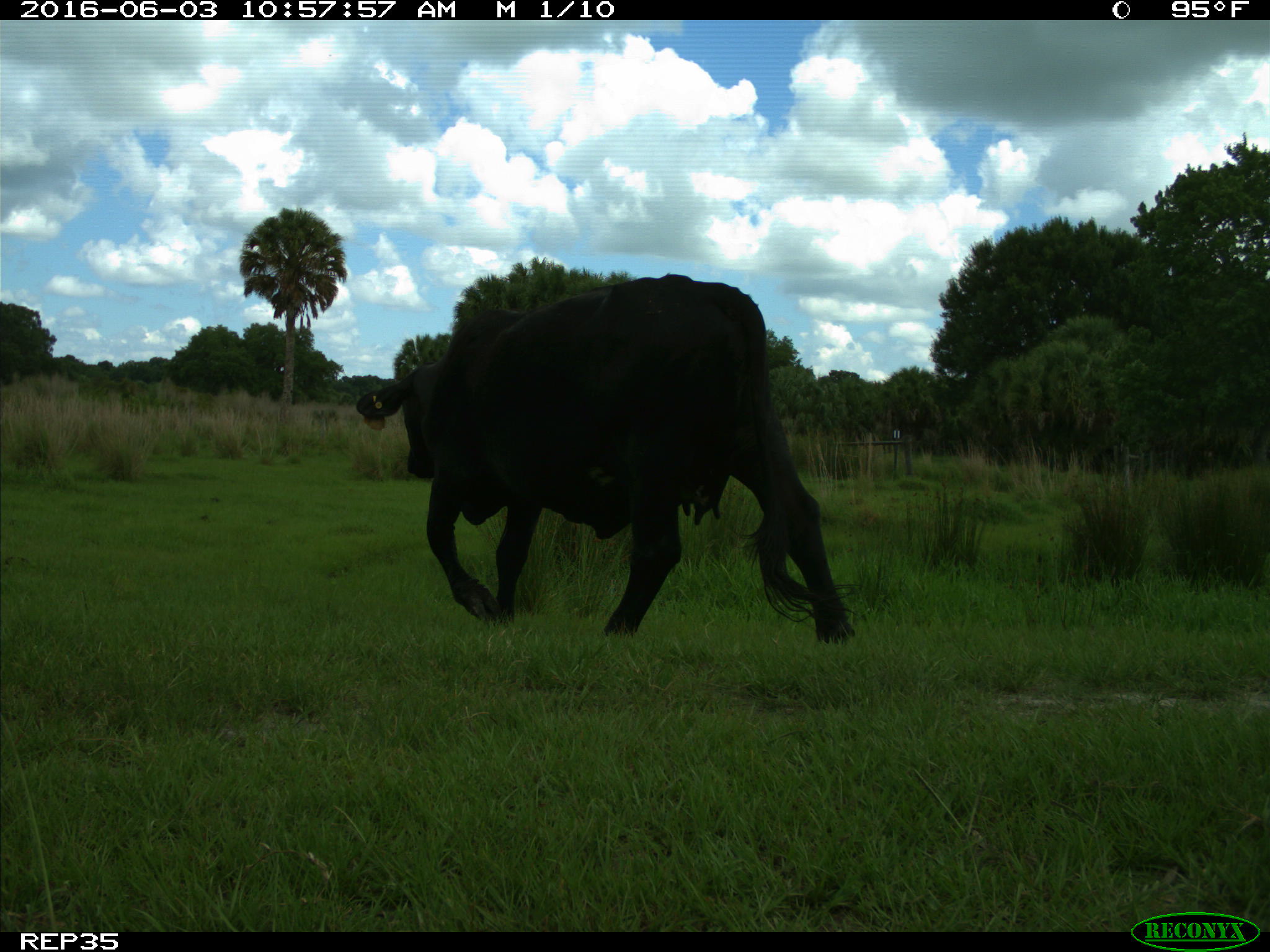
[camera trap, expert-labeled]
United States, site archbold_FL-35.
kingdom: Animalia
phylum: Chordata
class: Mammalia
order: Artiodactyla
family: Bovidae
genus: Bos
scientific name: Bos taurus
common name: domestic cow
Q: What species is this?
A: Bos taurus (domestic cow).